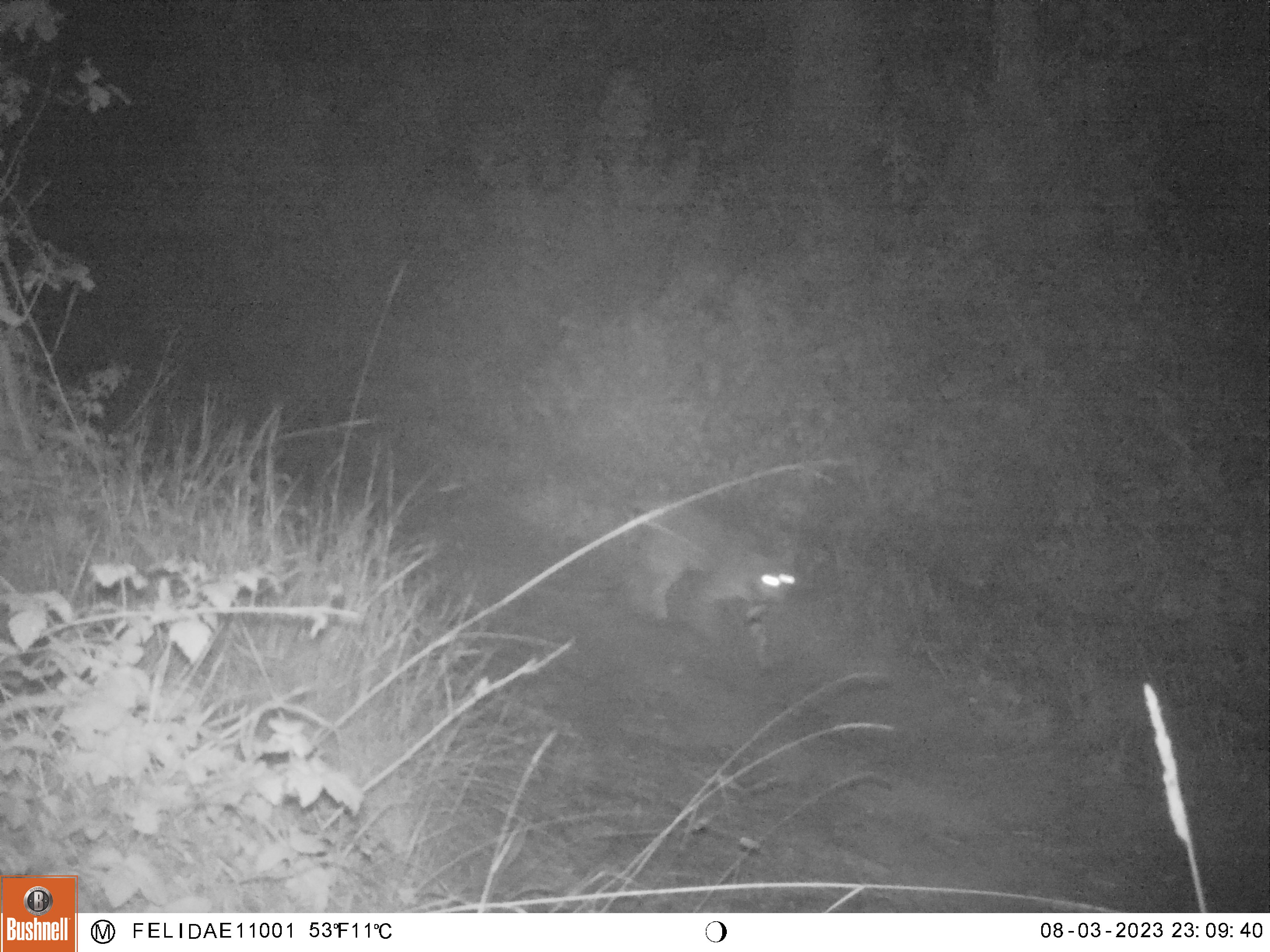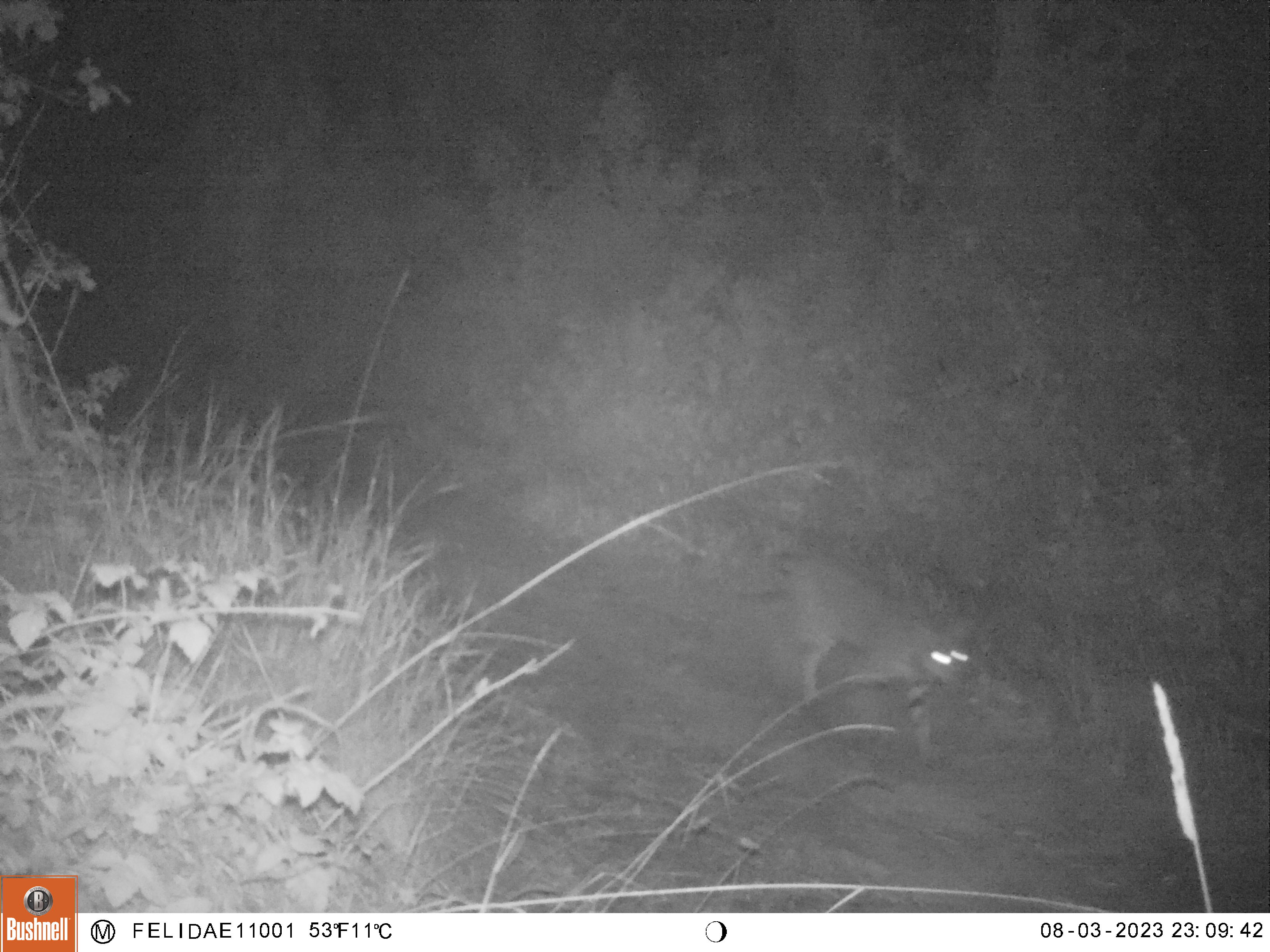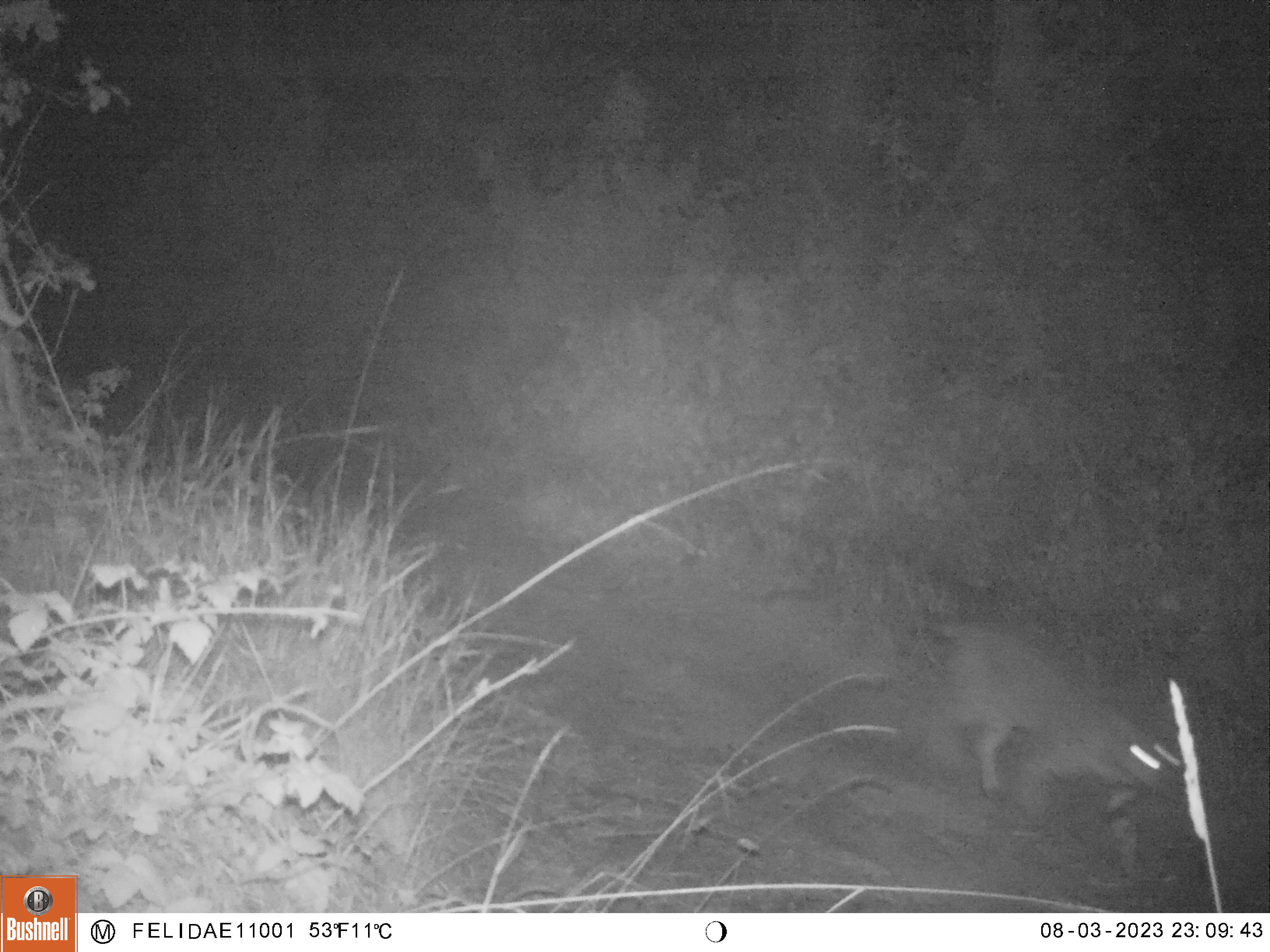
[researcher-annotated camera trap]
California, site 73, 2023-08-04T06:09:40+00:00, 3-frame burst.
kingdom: Animalia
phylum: Chordata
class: Mammalia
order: Carnivora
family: Felidae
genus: Lynx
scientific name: Lynx rufus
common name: bobcat